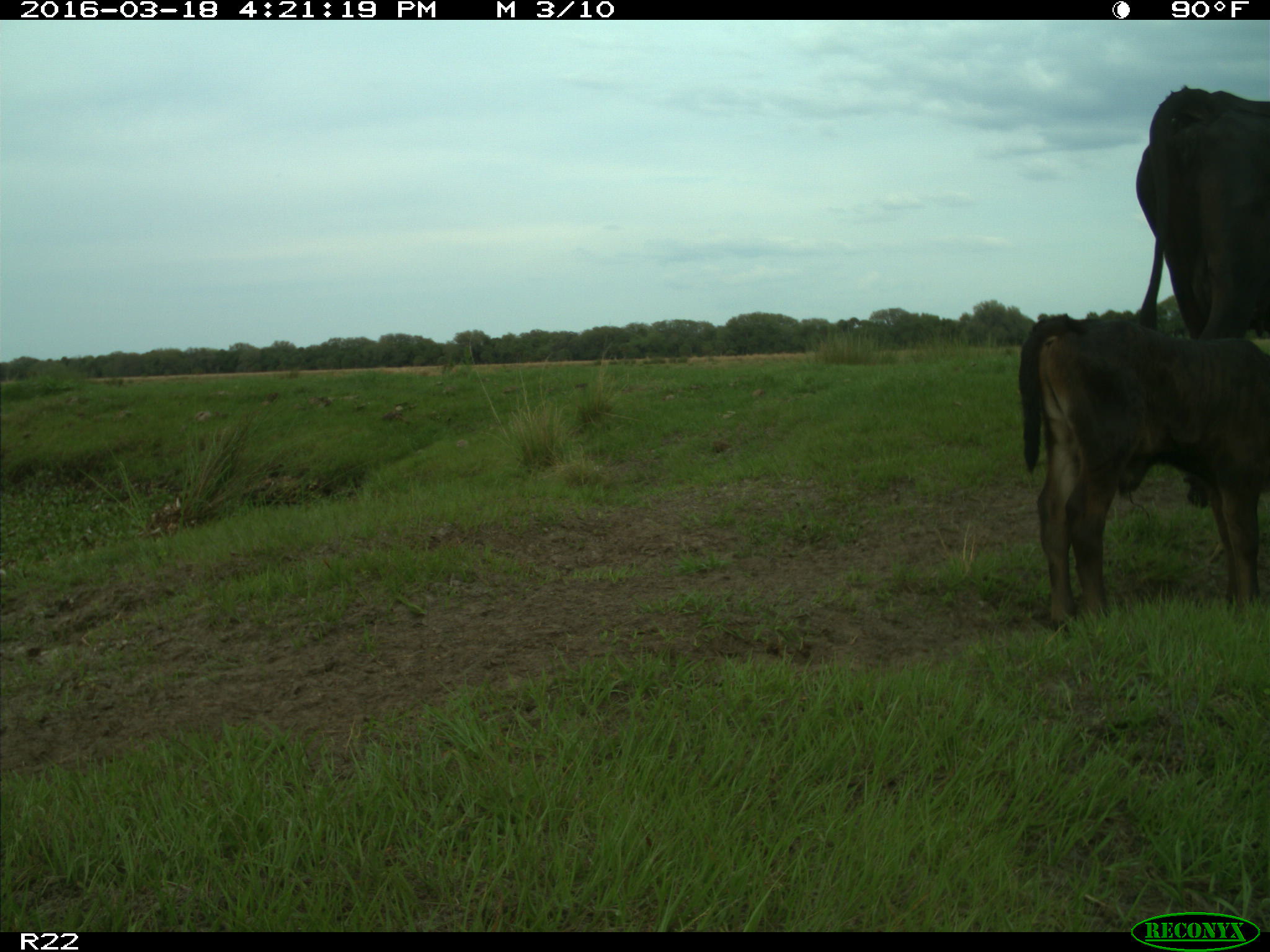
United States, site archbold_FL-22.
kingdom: Animalia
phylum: Chordata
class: Mammalia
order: Artiodactyla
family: Bovidae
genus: Bos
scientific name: Bos taurus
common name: domestic cow